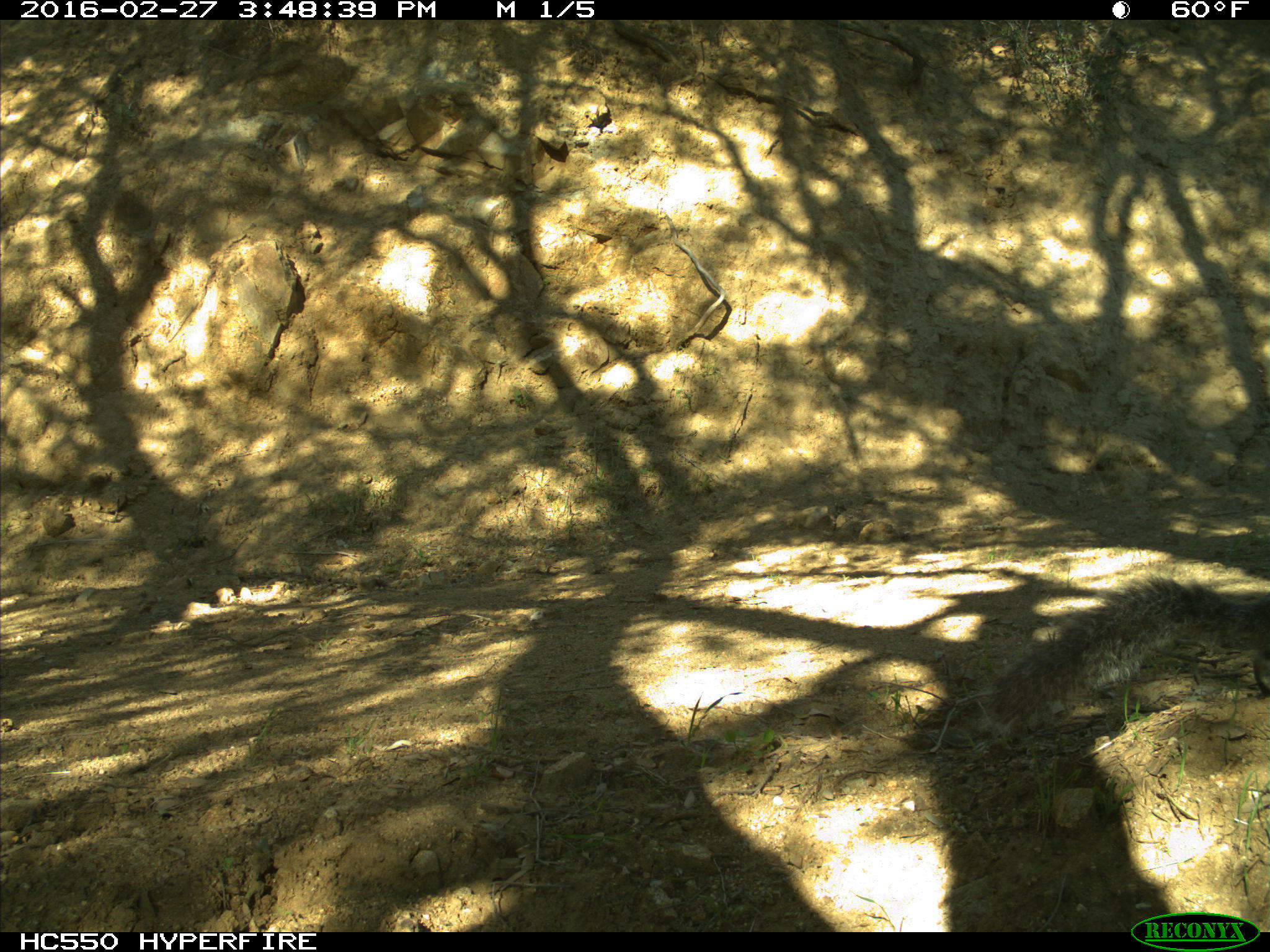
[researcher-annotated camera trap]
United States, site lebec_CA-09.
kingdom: Animalia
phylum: Chordata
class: Mammalia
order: Rodentia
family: Sciuridae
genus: Sciurus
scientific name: Sciurus carolinensis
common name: eastern gray squirrel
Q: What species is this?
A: Sciurus carolinensis (eastern gray squirrel).